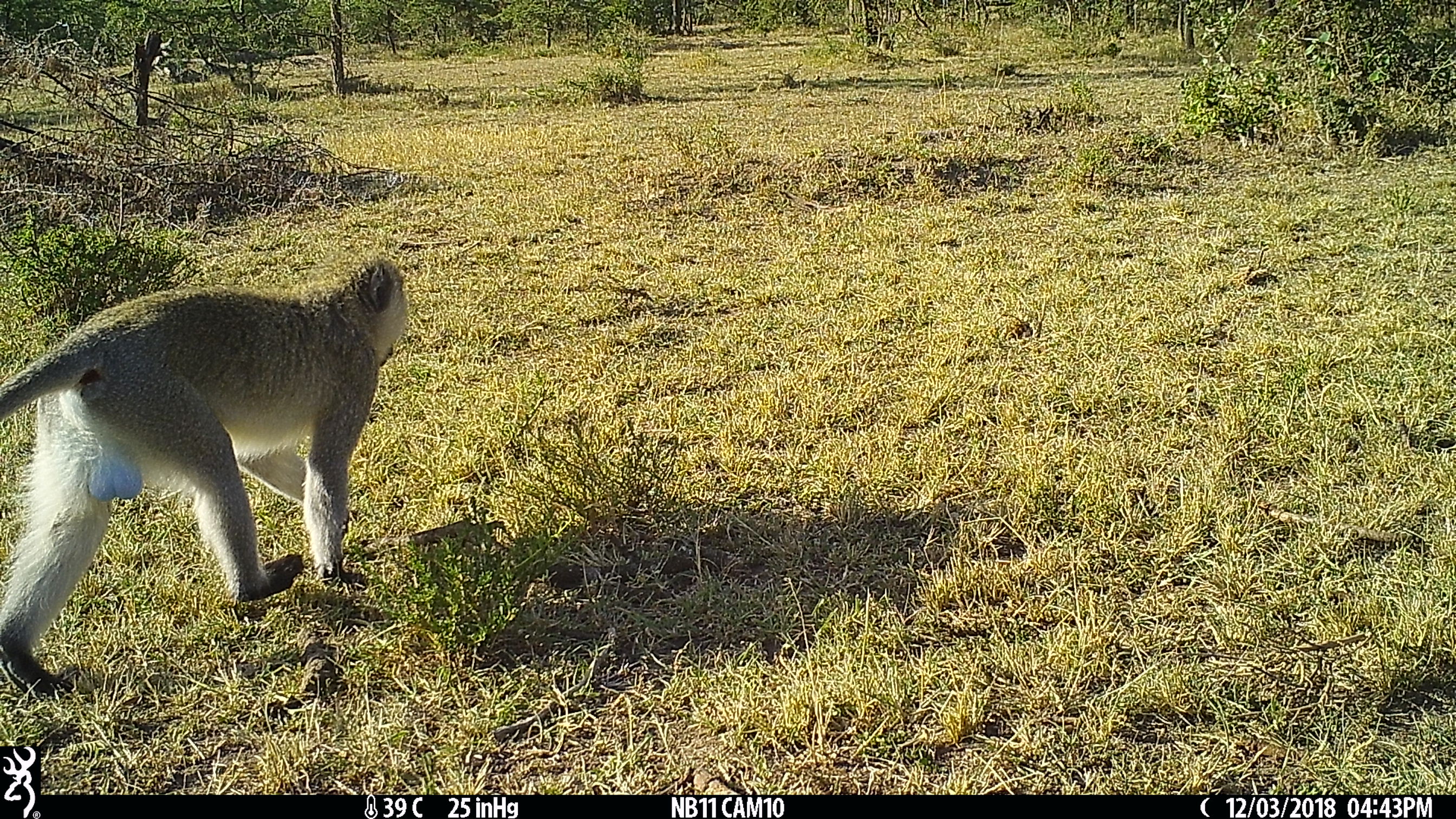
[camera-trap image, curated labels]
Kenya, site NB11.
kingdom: Animalia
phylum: Chordata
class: Mammalia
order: Primates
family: Cercopithecidae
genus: Chlorocebus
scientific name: Chlorocebus pygerythrus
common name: vervet monkey